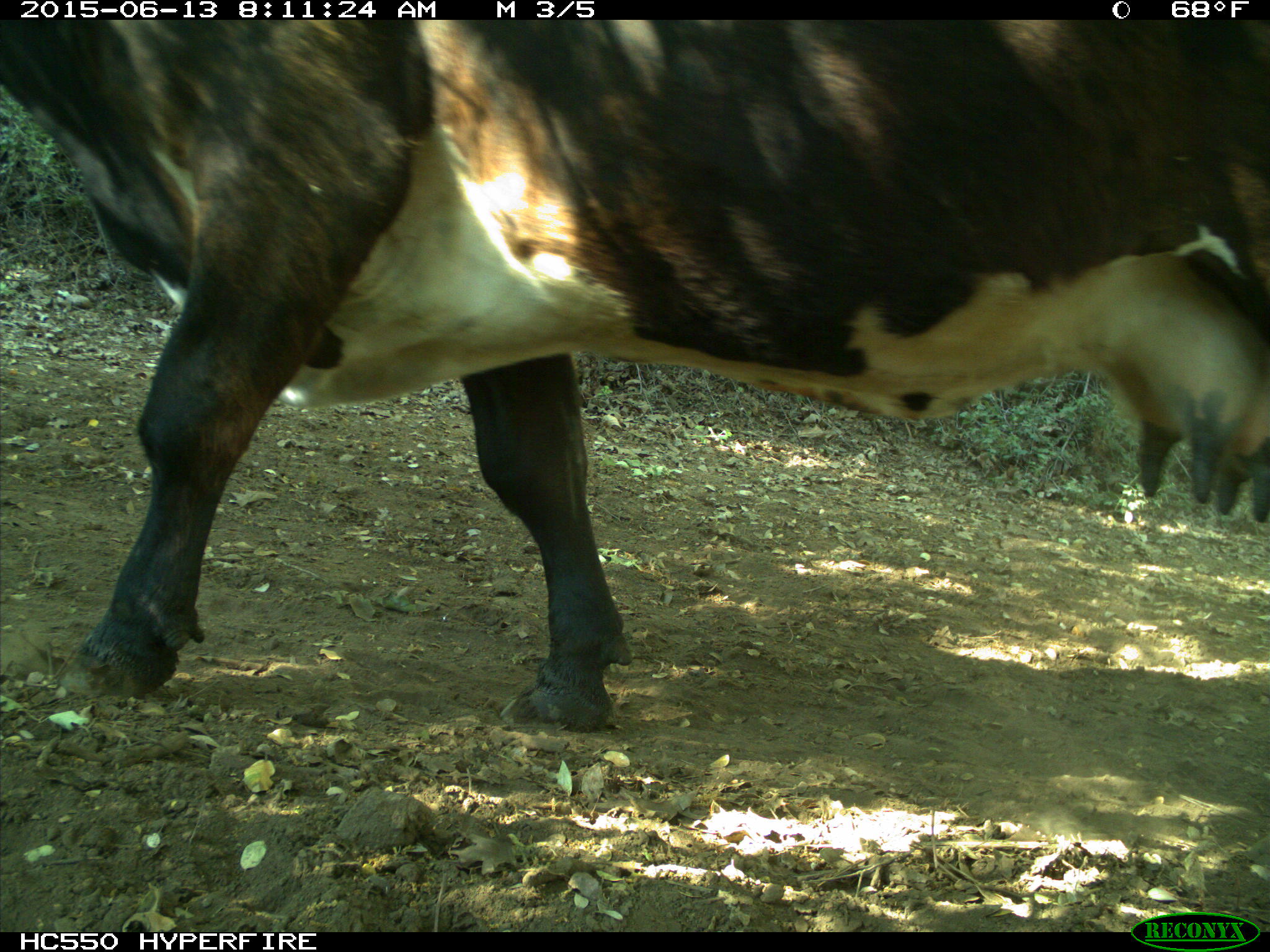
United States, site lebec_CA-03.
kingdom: Animalia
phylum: Chordata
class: Mammalia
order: Artiodactyla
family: Bovidae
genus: Bos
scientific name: Bos taurus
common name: domestic cow